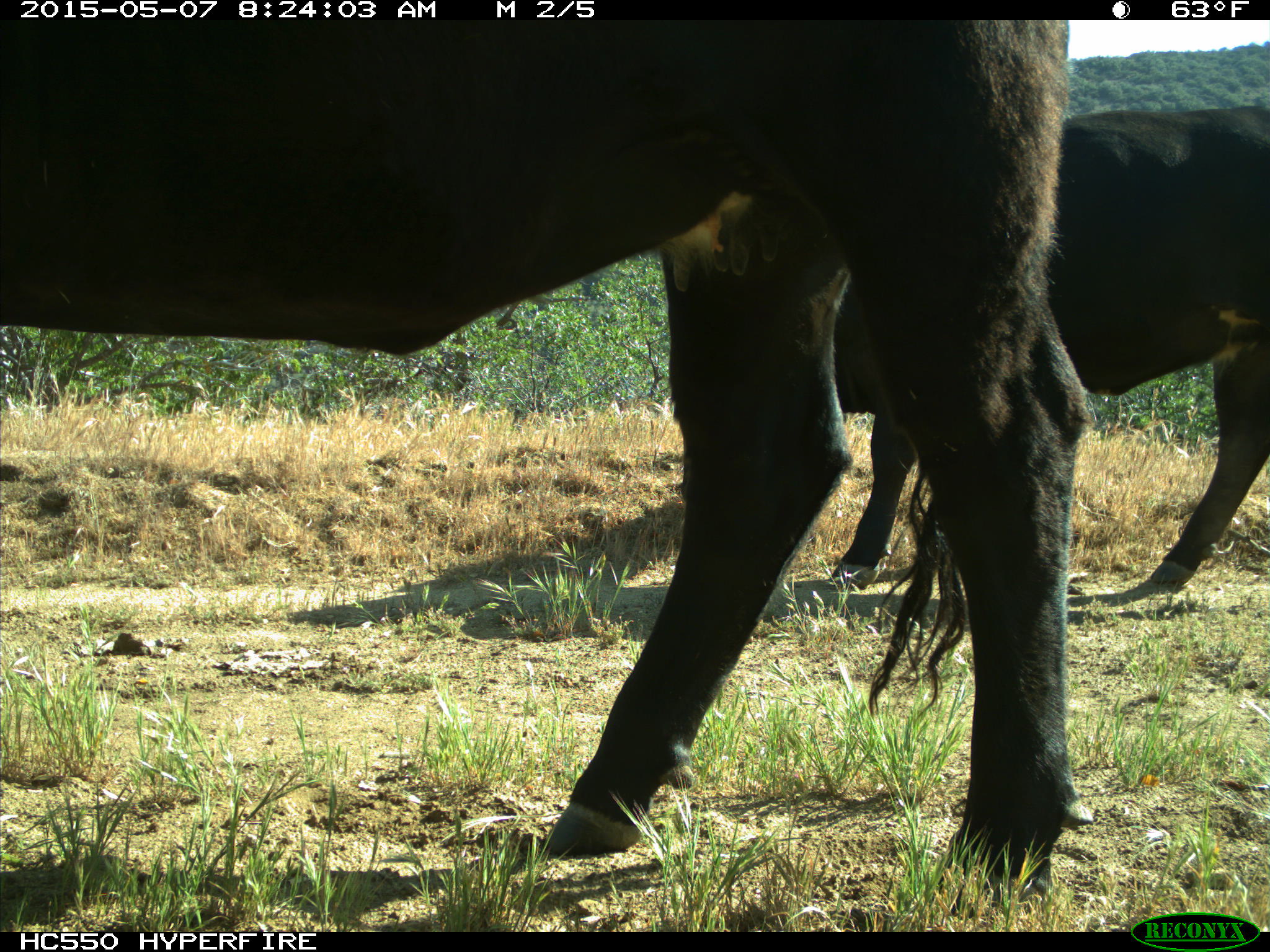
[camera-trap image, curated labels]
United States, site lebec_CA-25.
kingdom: Animalia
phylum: Chordata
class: Mammalia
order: Artiodactyla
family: Bovidae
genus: Bos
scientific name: Bos taurus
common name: domestic cow